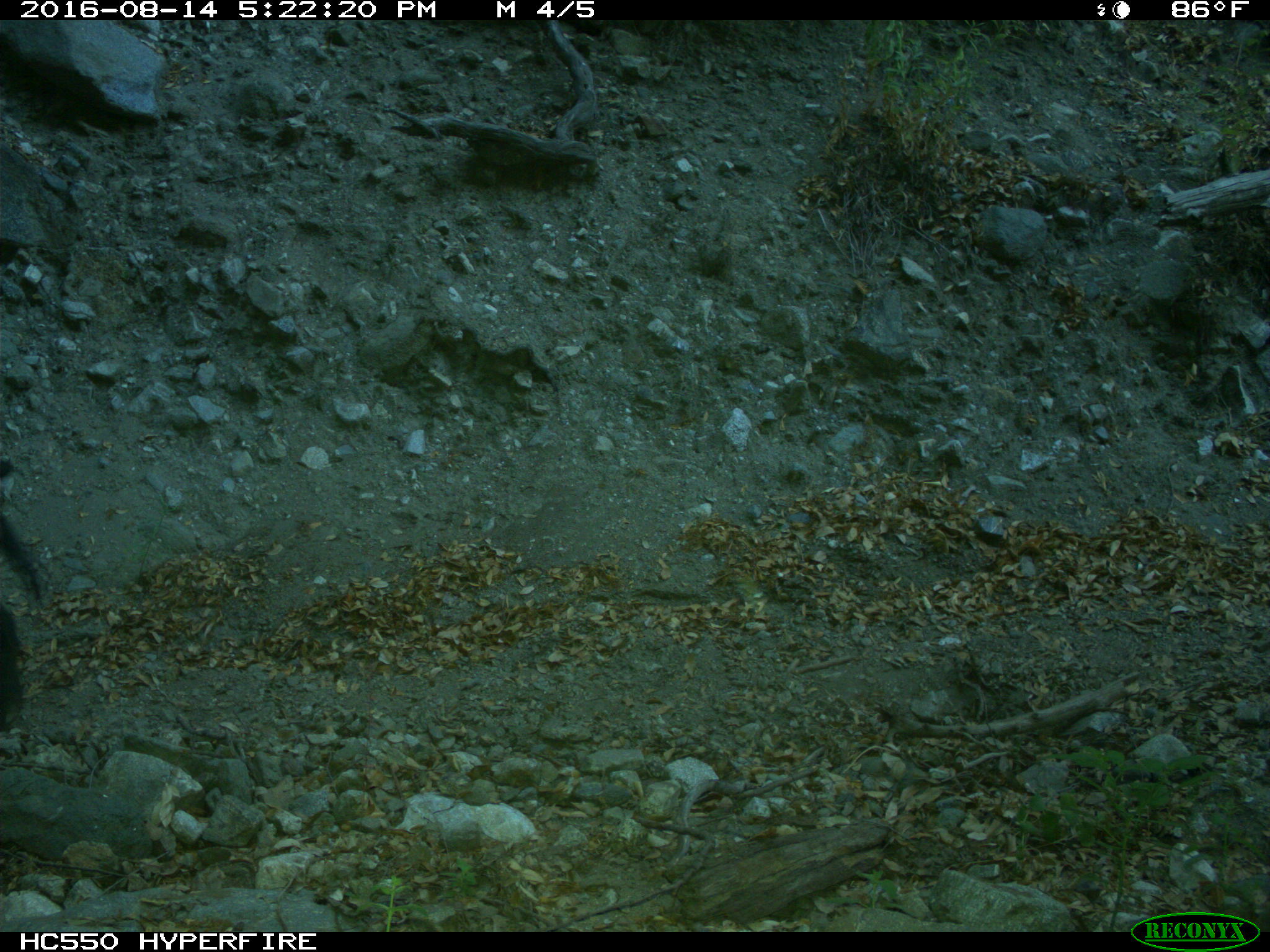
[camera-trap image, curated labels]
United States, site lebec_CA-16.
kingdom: Animalia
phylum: Chordata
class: Mammalia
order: Artiodactyla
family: Suidae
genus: Sus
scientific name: Sus scrofa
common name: wild boar